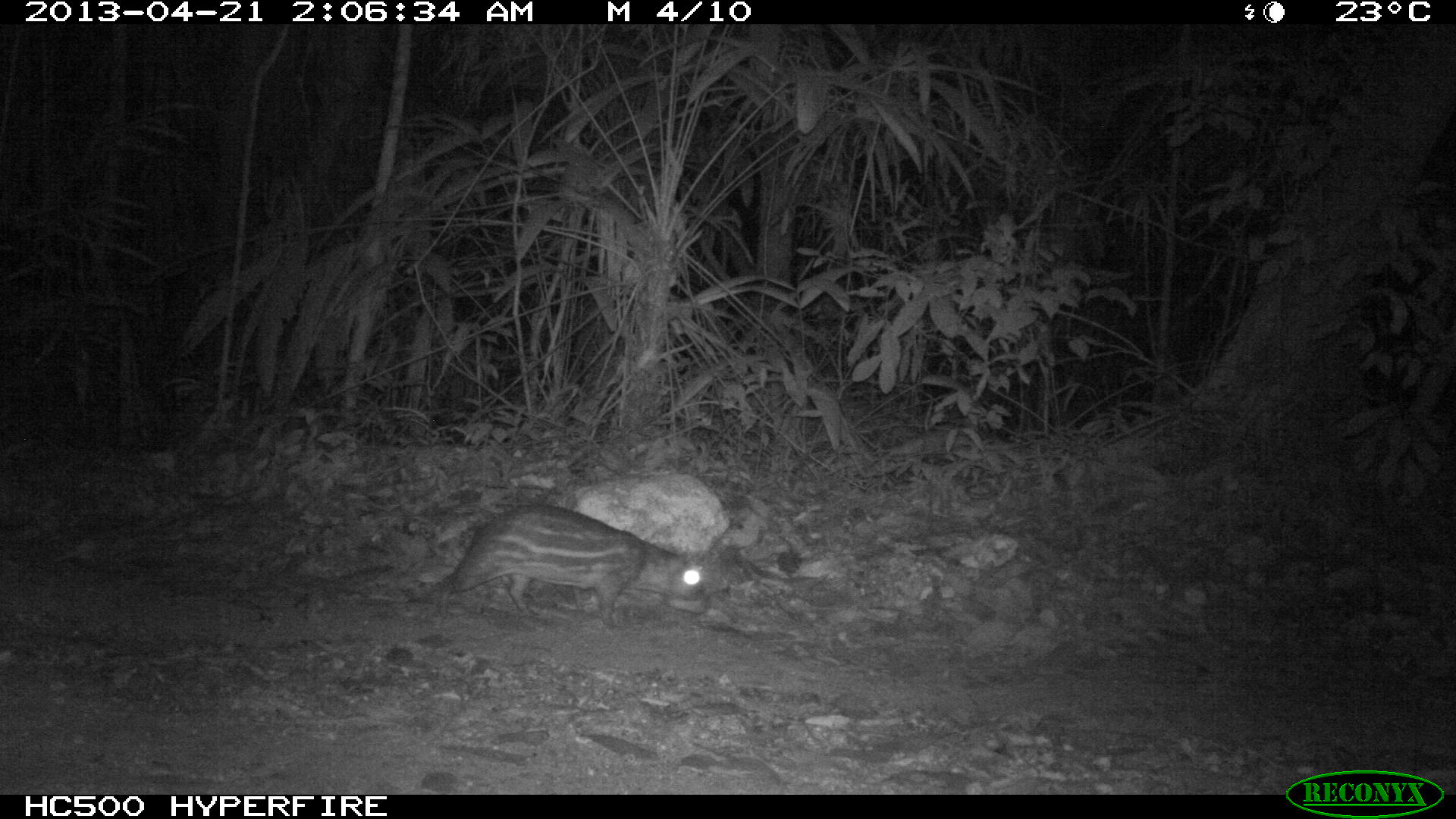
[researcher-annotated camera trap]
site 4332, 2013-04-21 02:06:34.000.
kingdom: Animalia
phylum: Chordata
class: Mammalia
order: Rodentia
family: Cuniculidae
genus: Cuniculus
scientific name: Cuniculus paca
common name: lowland paca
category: agouti paca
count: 1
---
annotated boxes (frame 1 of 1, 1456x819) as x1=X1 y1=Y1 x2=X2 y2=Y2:
agouti paca: x1=435 y1=501 x2=711 y2=627